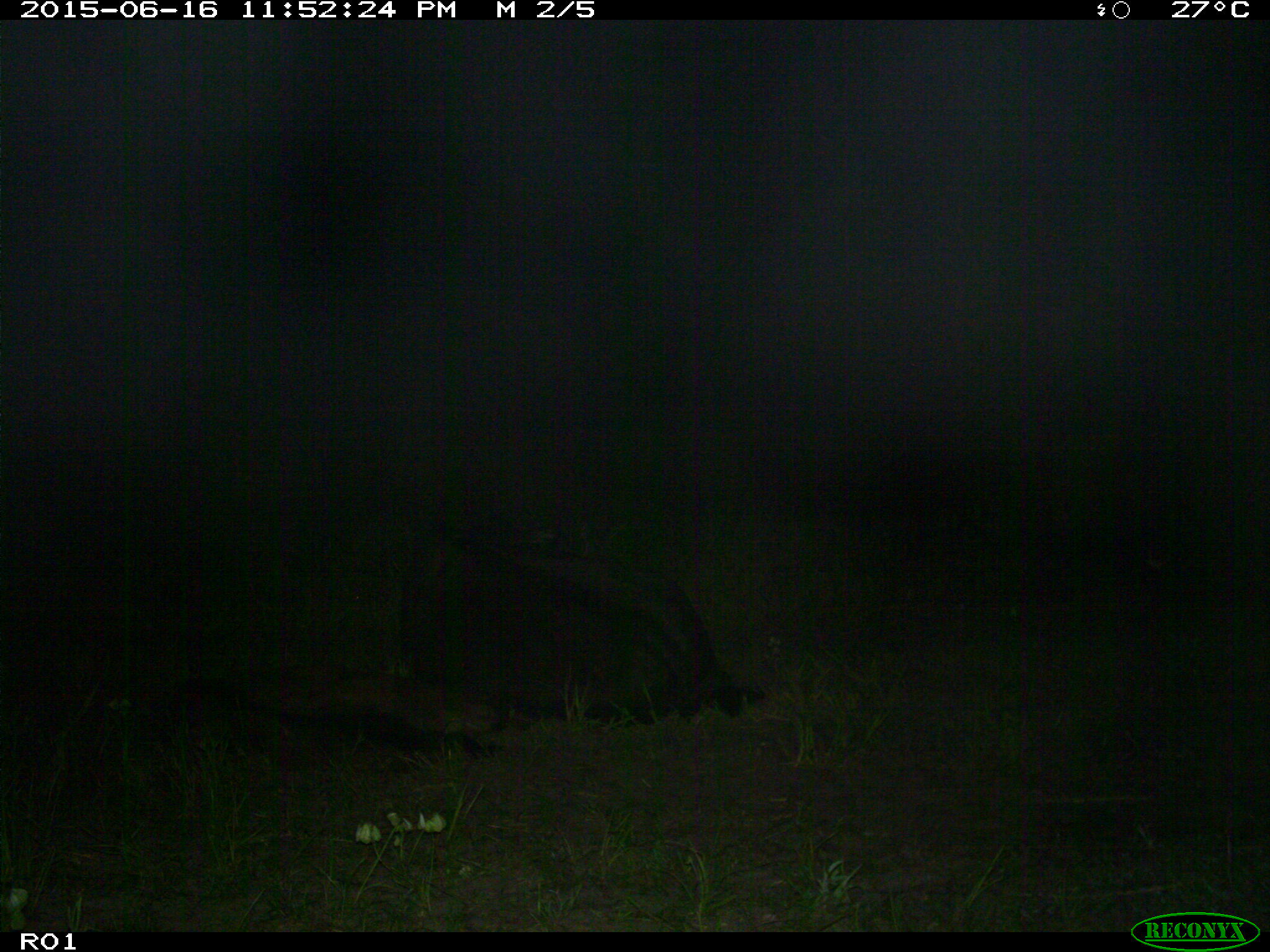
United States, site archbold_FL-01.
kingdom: Animalia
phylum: Chordata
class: Mammalia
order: Artiodactyla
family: Bovidae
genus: Bos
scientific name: Bos taurus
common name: domestic cow